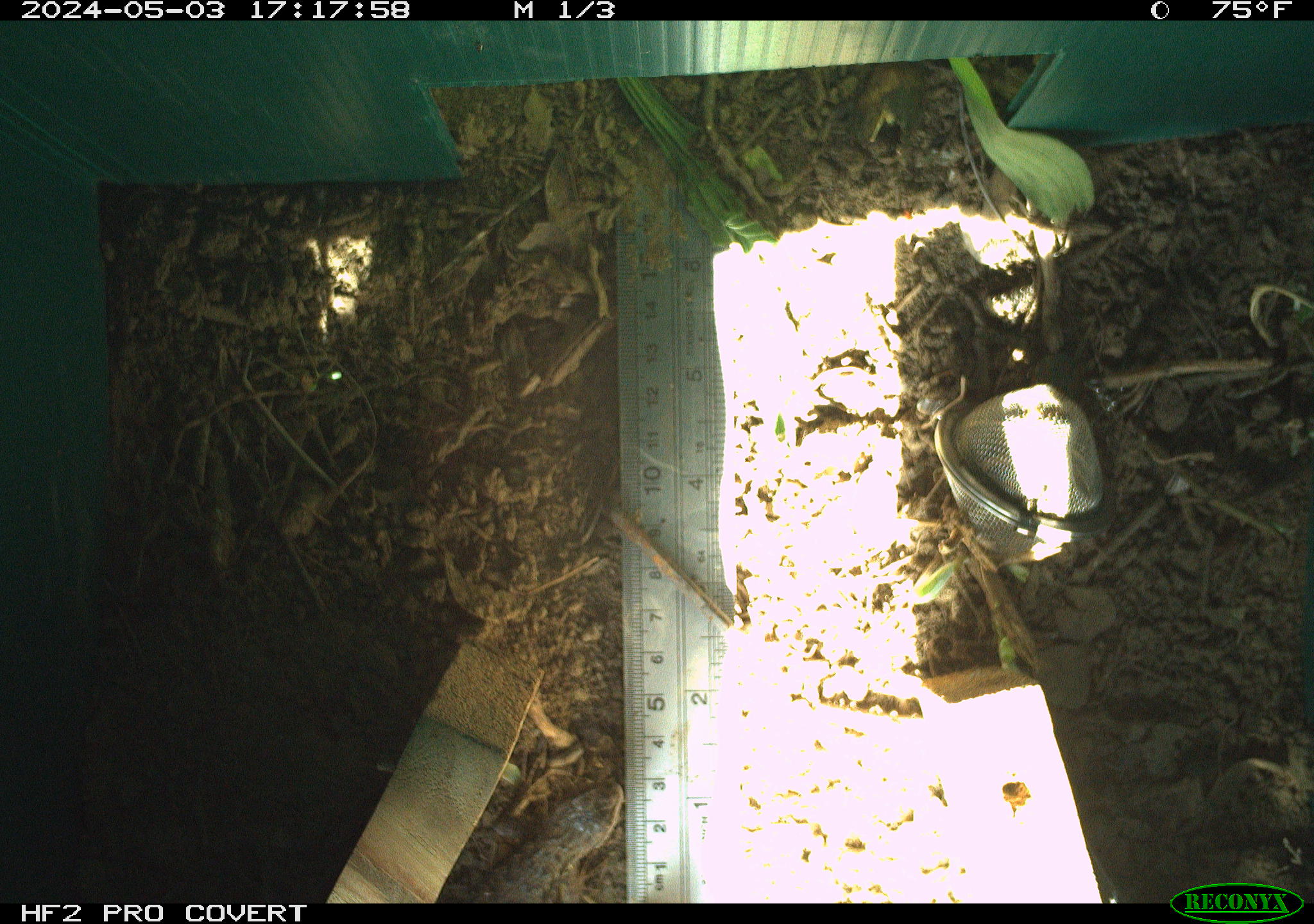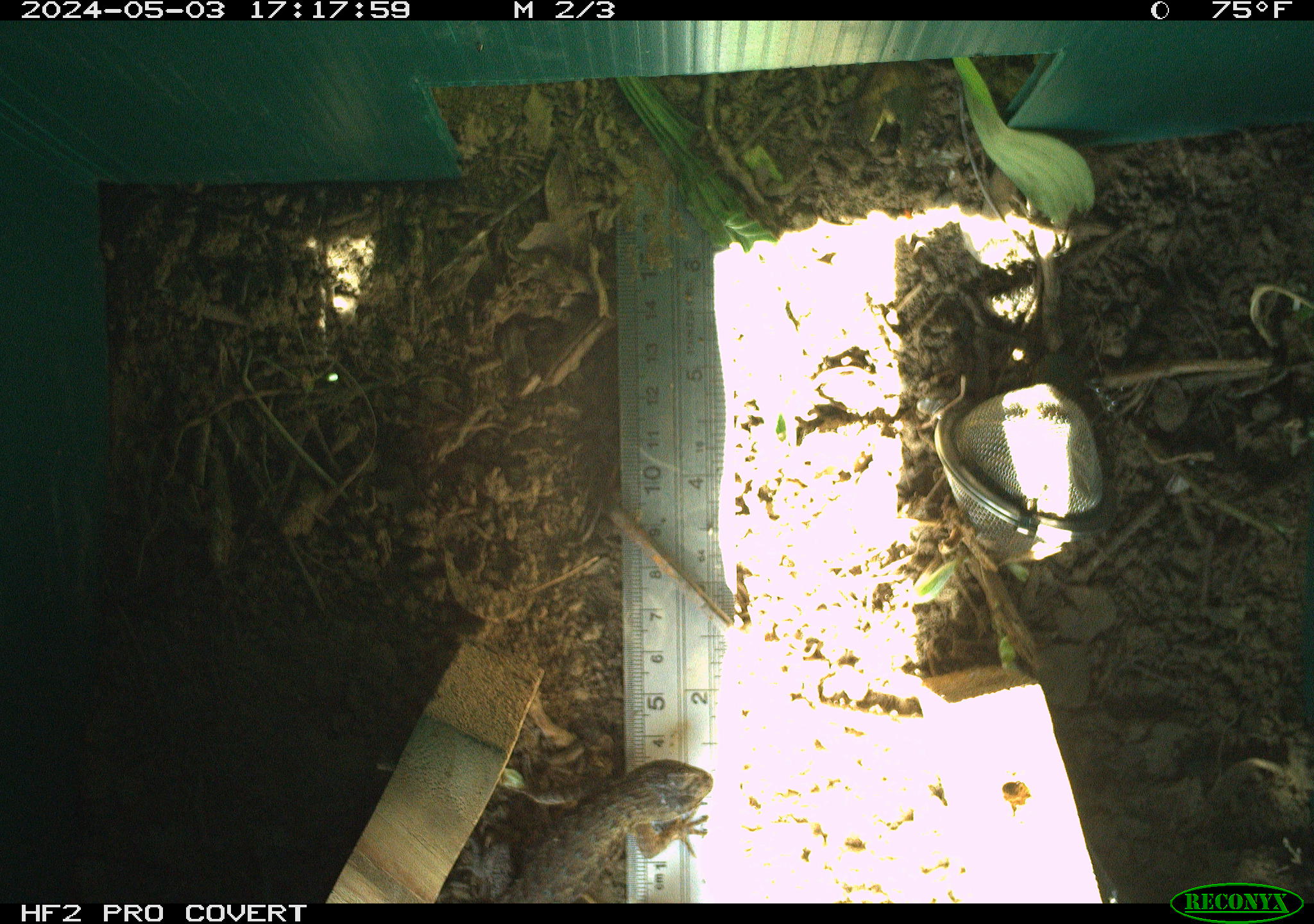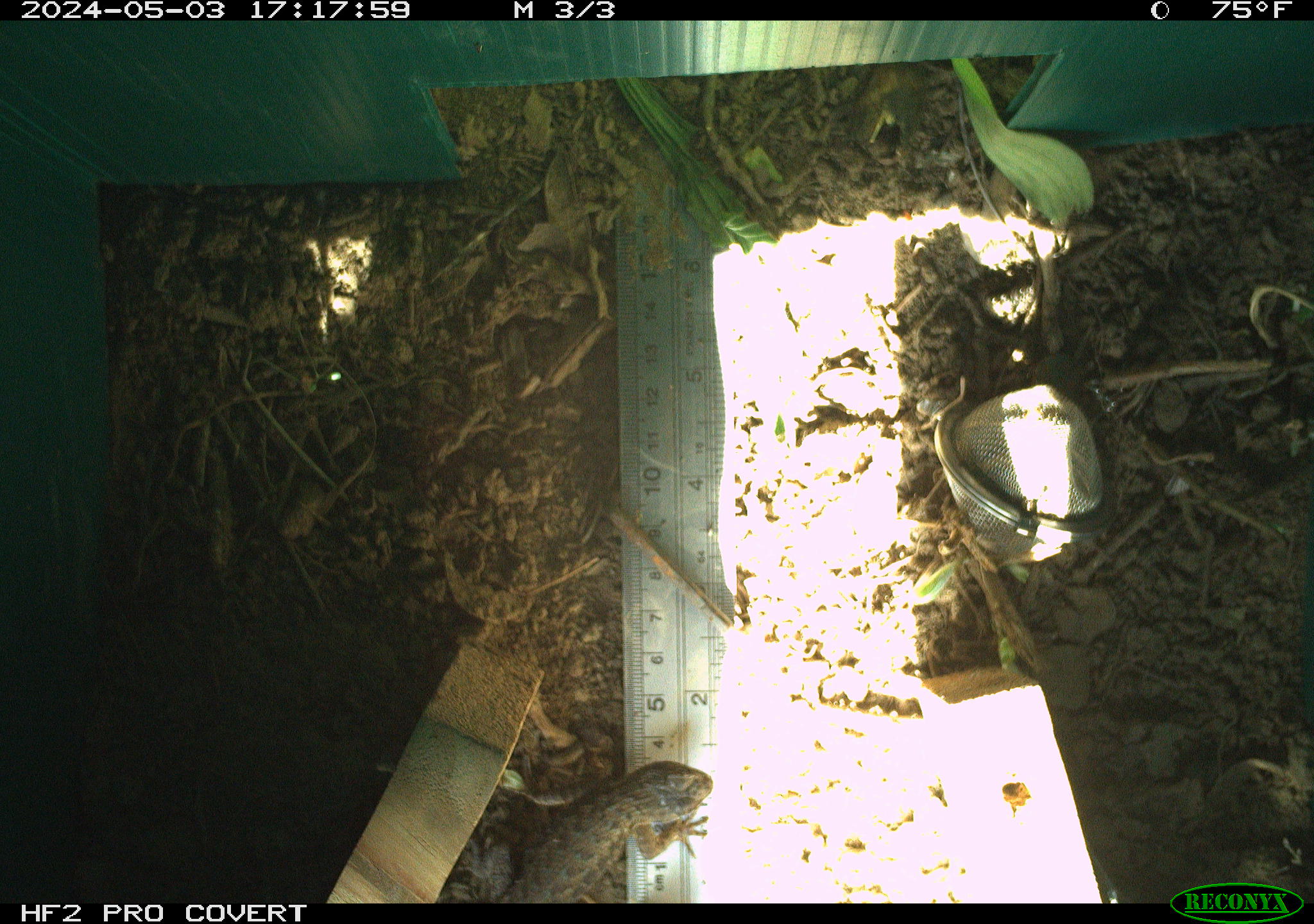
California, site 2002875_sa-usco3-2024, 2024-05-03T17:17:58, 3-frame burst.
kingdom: Animalia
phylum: Chordata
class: Reptilia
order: Squamata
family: Phrynosomatidae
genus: Sceloporus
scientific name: Sceloporus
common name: spiny lizards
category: sceloporus species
Sceloporus species (spiny lizards) (Sceloporus).